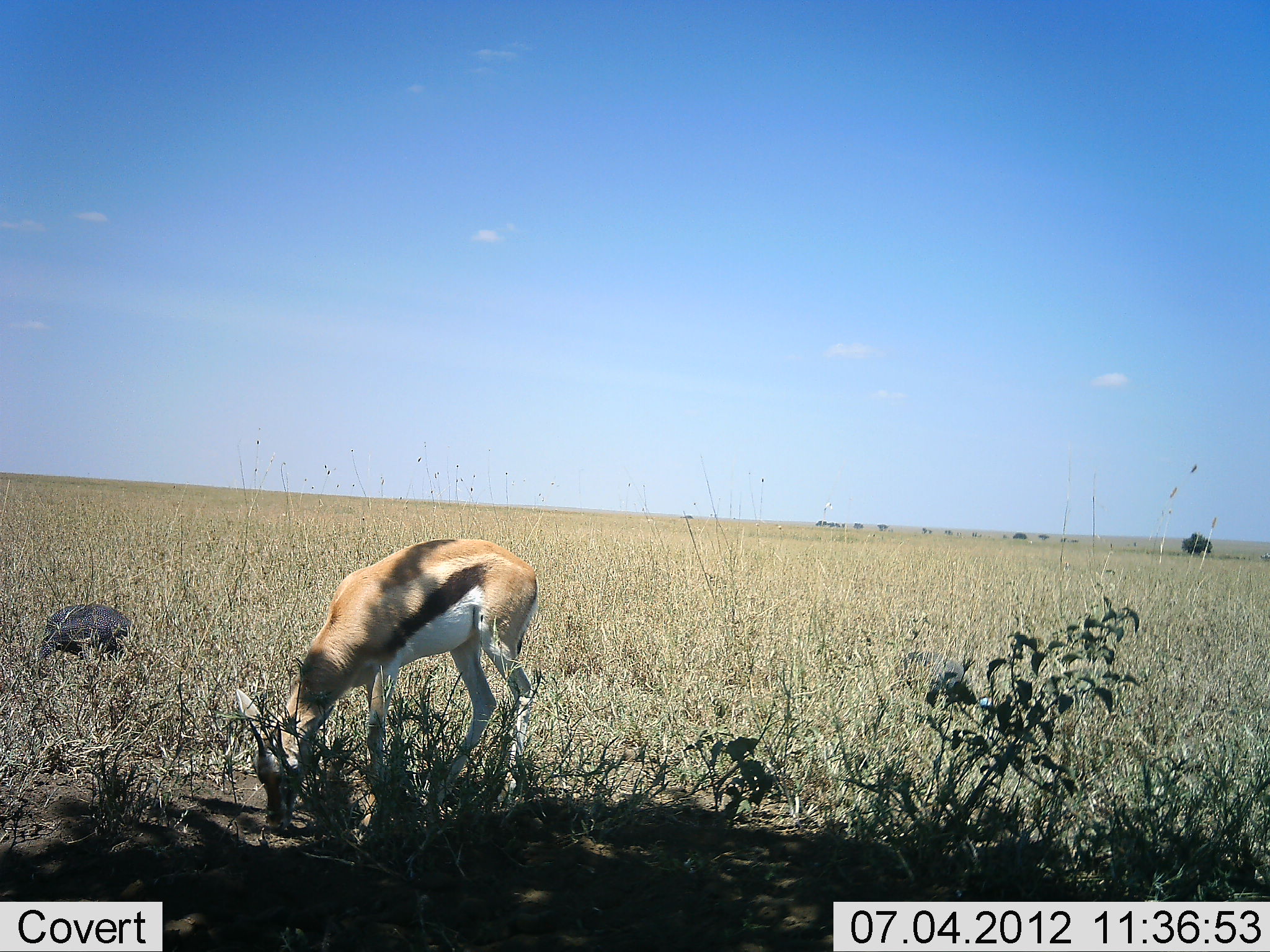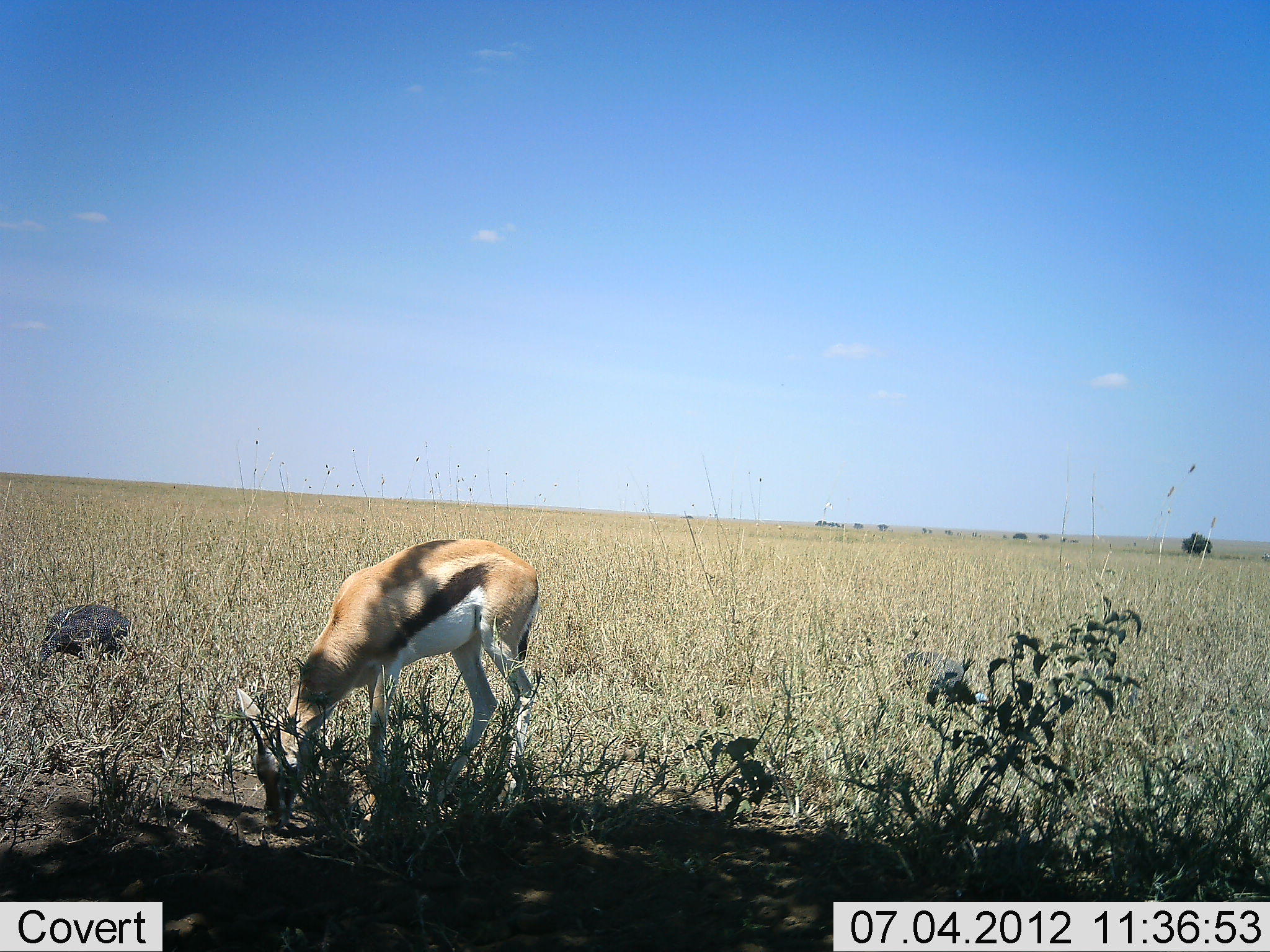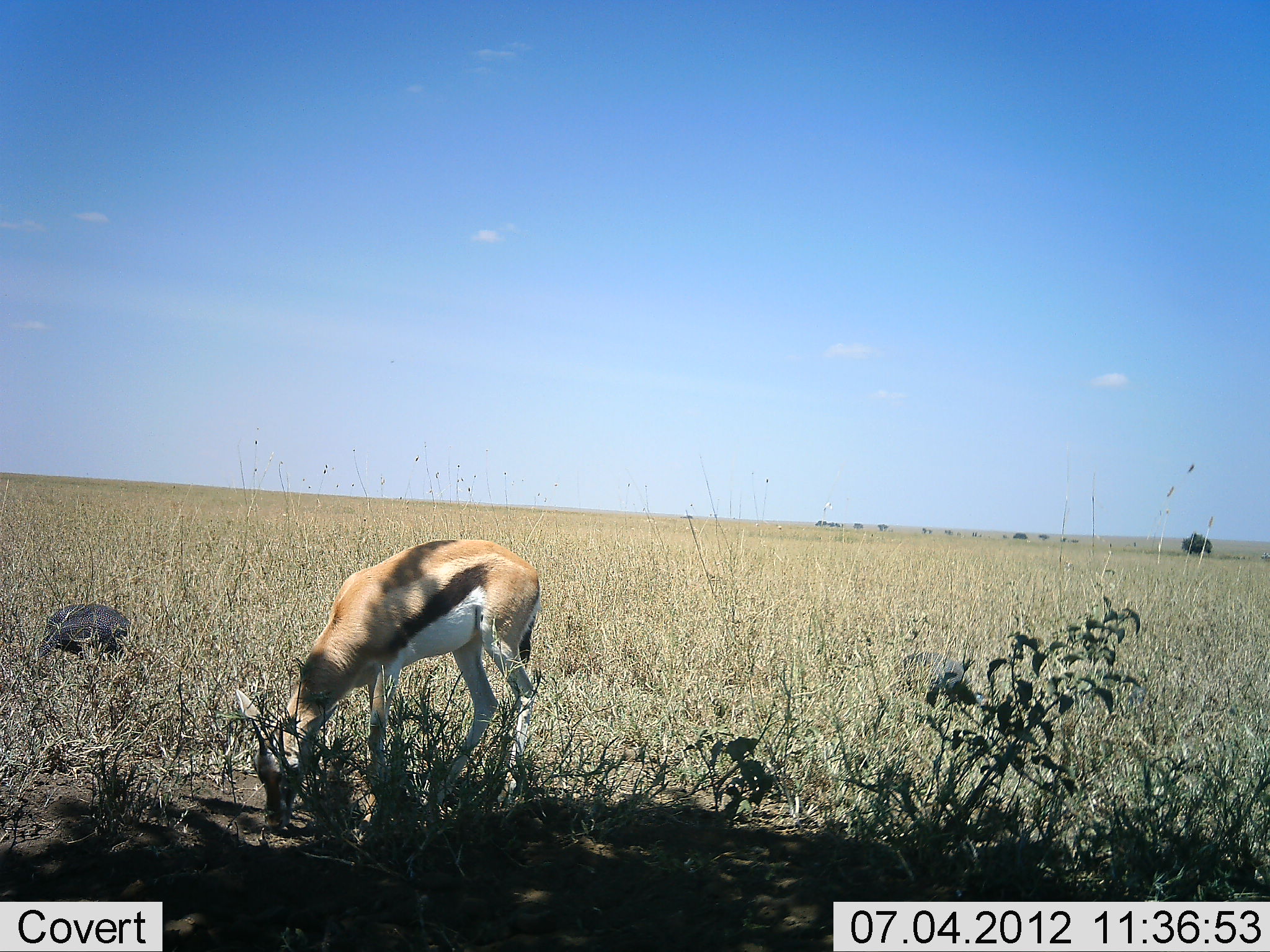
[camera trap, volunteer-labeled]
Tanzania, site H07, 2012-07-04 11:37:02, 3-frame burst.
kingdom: Animalia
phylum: Chordata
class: Mammalia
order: Artiodactyla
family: Bovidae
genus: Eudorcas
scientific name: Eudorcas thomsonii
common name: thomson's gazelle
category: gazellethomsons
Gazellethomsons (thomson's gazelle) (Eudorcas thomsonii), count 1. Behavior (volunteer vote fractions): standing 18%, resting 0%, moving 0%, interacting 0%. Young present (vote fraction): 0%. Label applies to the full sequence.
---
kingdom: Animalia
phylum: Chordata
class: Aves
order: Galliformes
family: Numididae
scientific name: Numididae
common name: guinea fowl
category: guineafowl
Guineafowl (guinea fowl) (Numididae), count 1. Behavior (volunteer vote fractions): standing 10%, resting 0%, moving 0%, interacting 0%. Young present (vote fraction): 0%. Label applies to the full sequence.